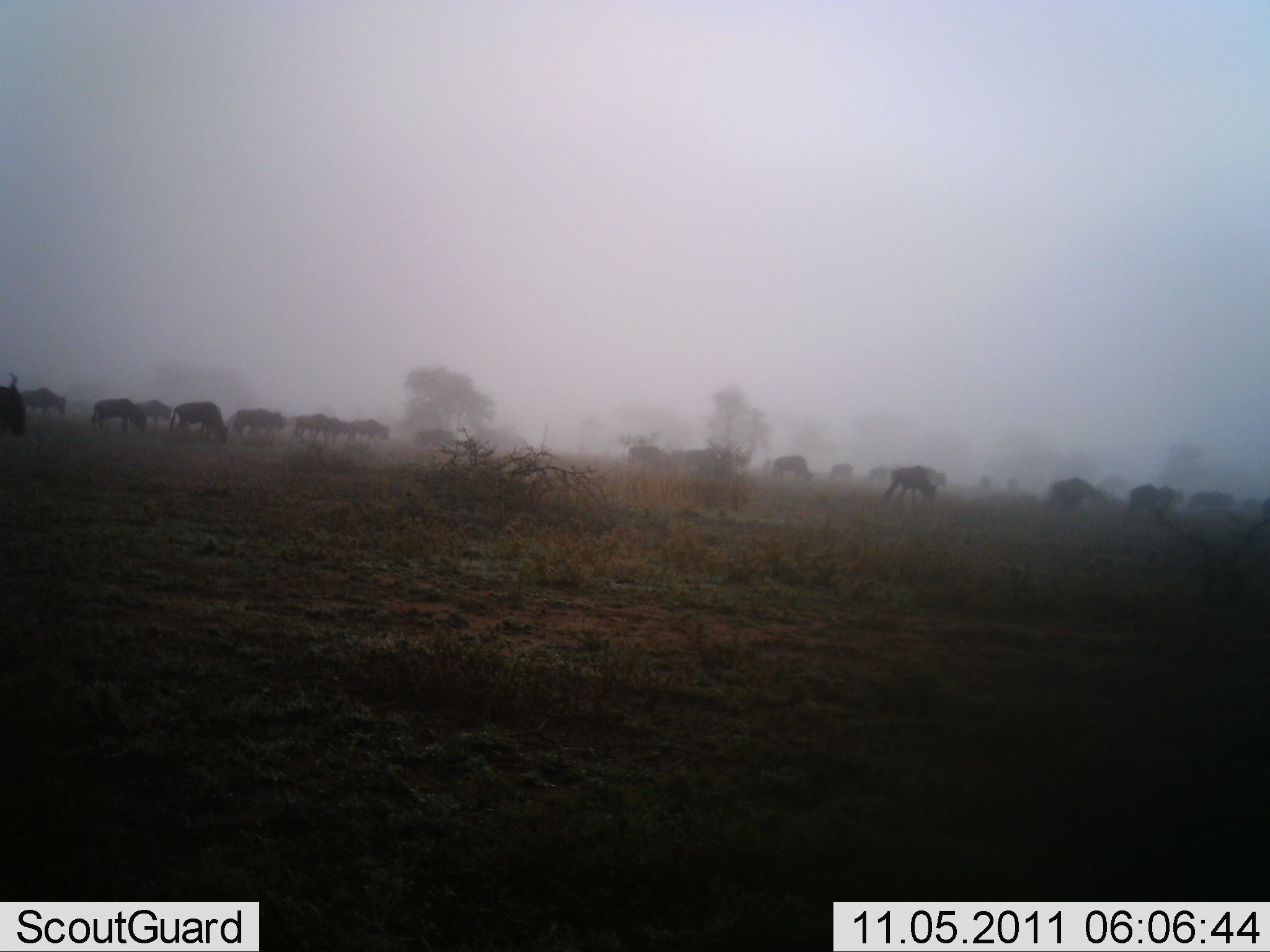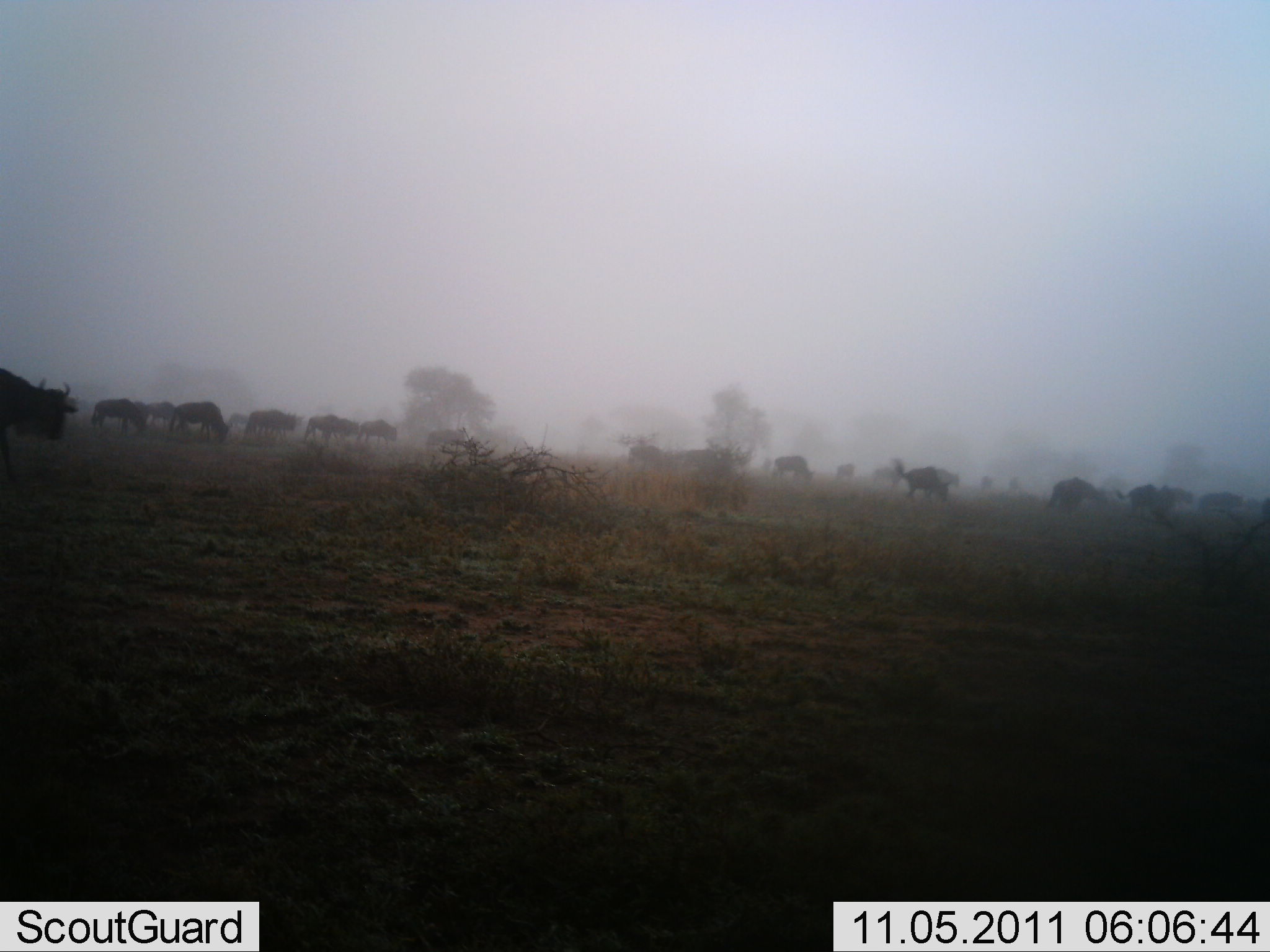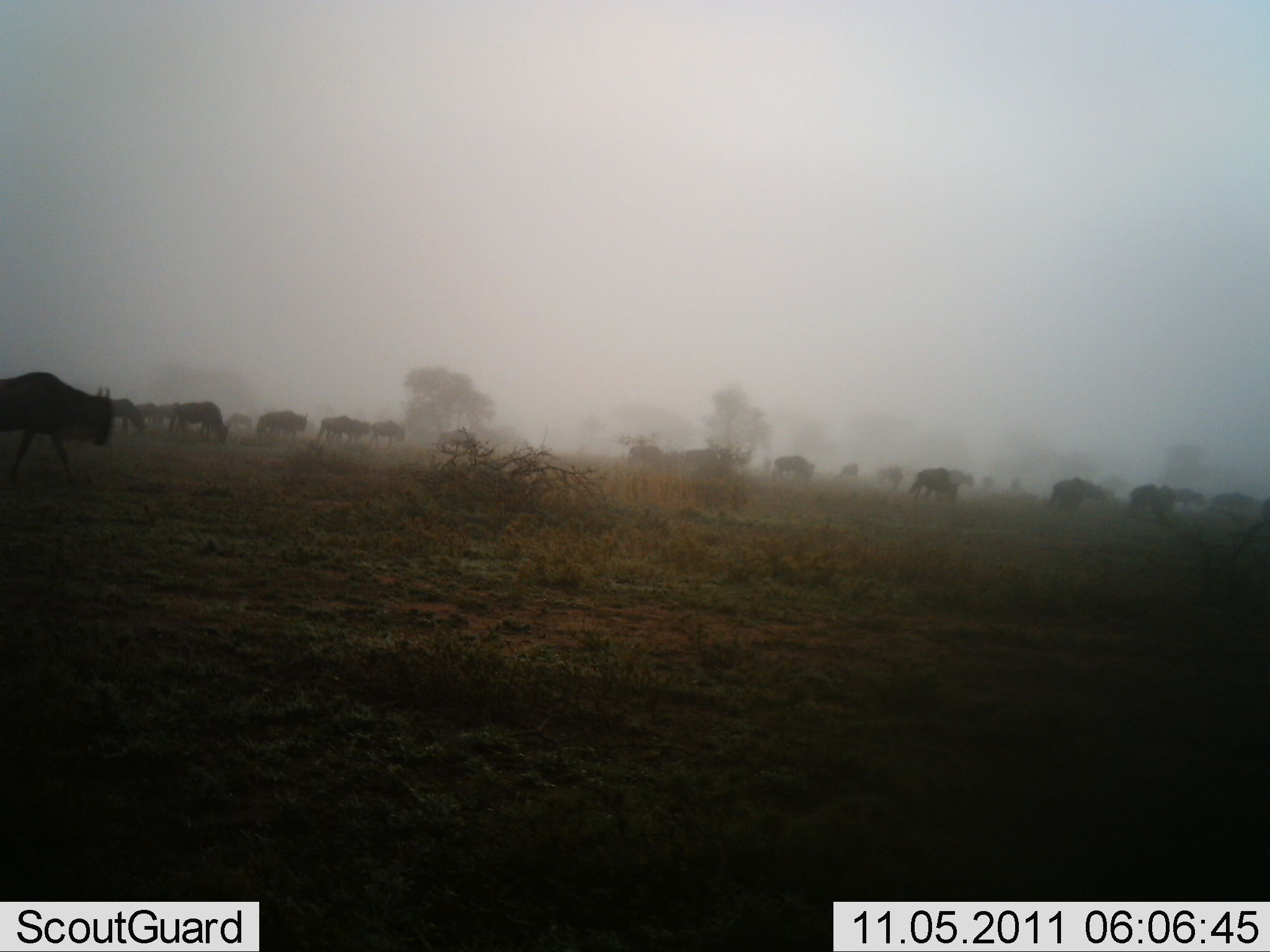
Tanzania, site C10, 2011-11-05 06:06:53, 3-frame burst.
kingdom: Animalia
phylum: Chordata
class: Mammalia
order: Artiodactyla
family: Bovidae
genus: Connochaetes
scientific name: Connochaetes taurinus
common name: blue wildebeest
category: wildebeest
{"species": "wildebeest (blue wildebeest) (Connochaetes taurinus)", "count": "11-50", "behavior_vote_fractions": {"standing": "46%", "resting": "8%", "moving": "92%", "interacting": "8%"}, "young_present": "8%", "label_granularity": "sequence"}